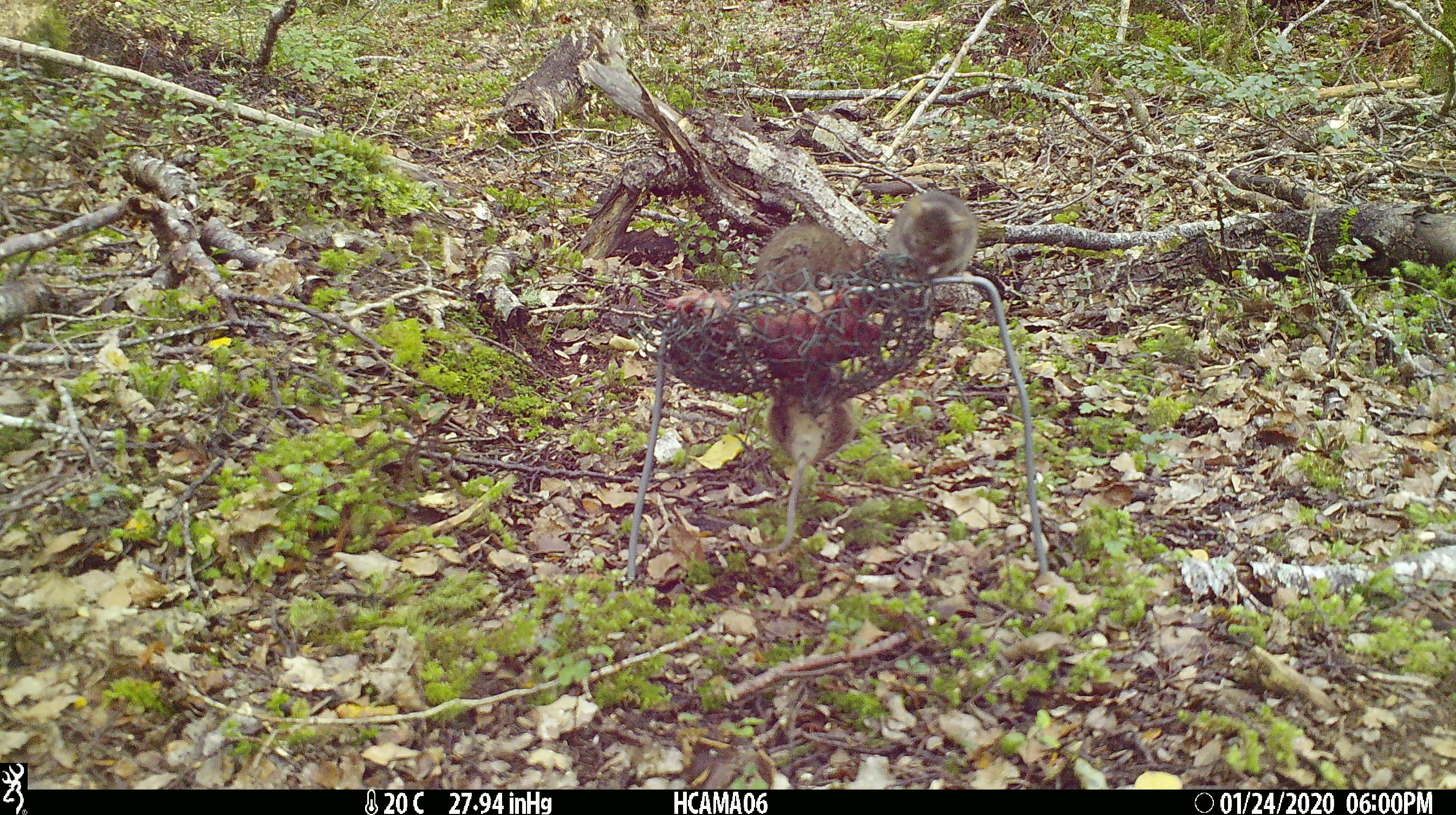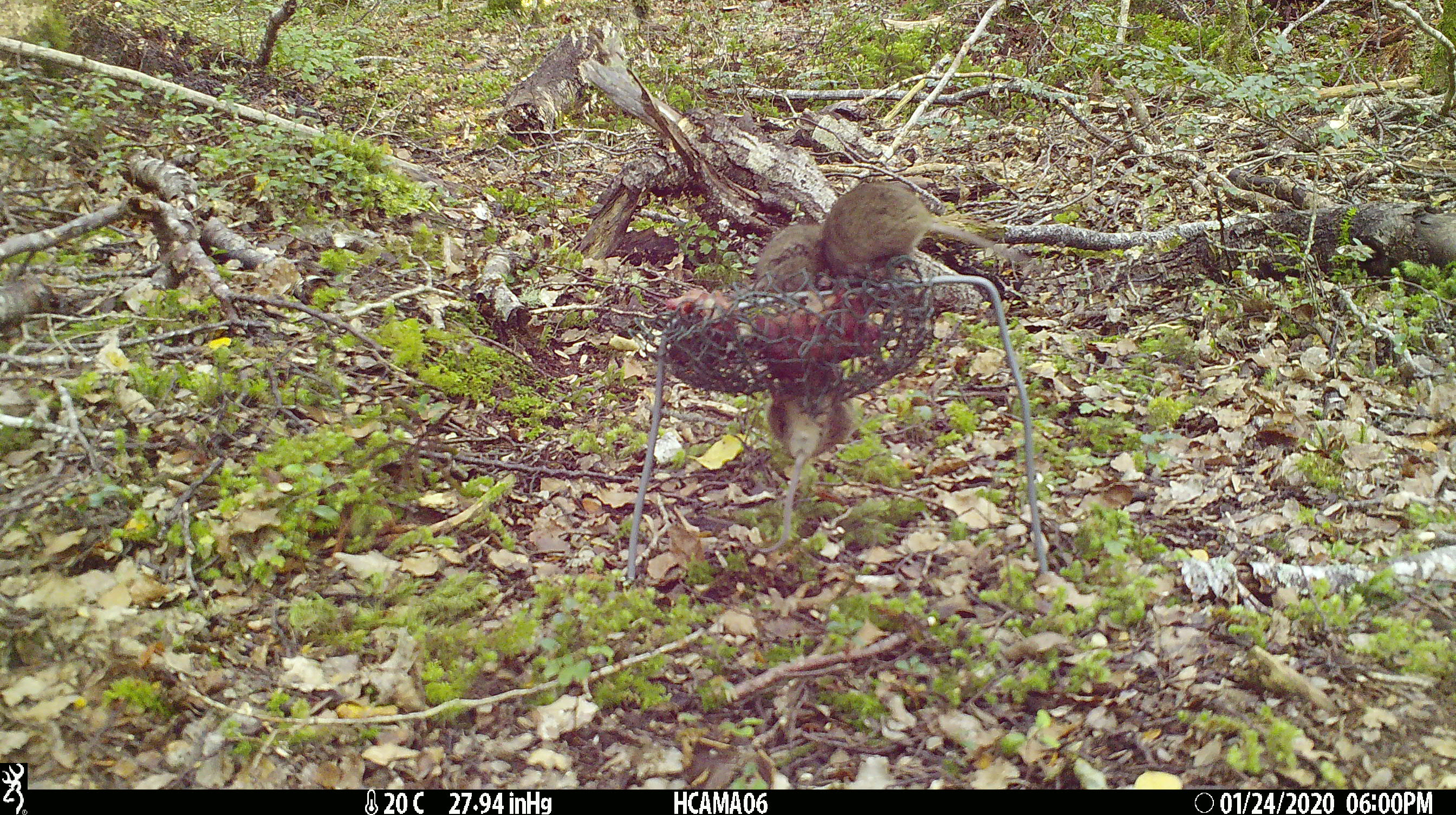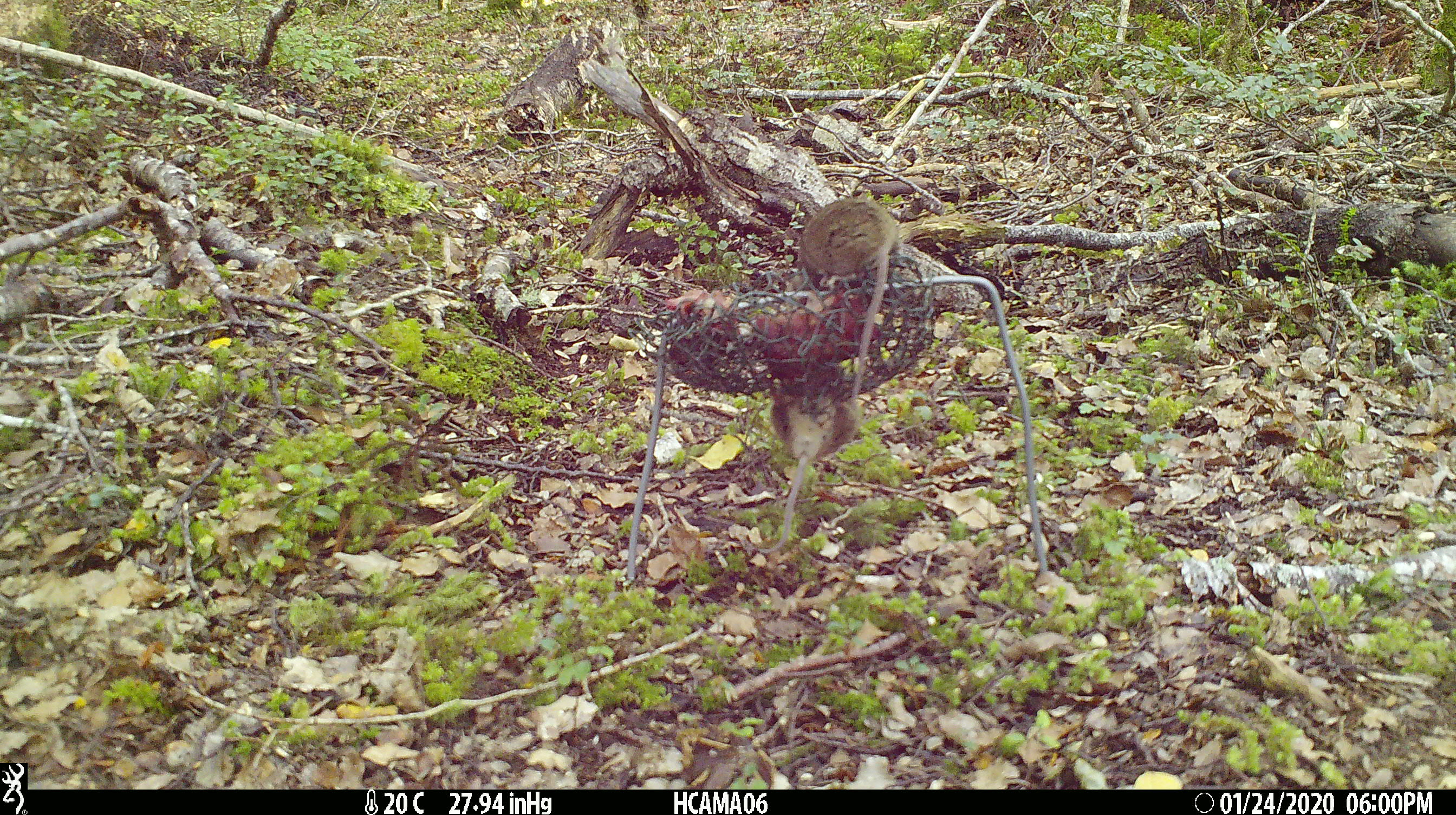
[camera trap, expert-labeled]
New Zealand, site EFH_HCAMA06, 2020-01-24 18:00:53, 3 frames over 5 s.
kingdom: Animalia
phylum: Chordata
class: Mammalia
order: Rodentia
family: Muridae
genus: Mus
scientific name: Mus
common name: mouse